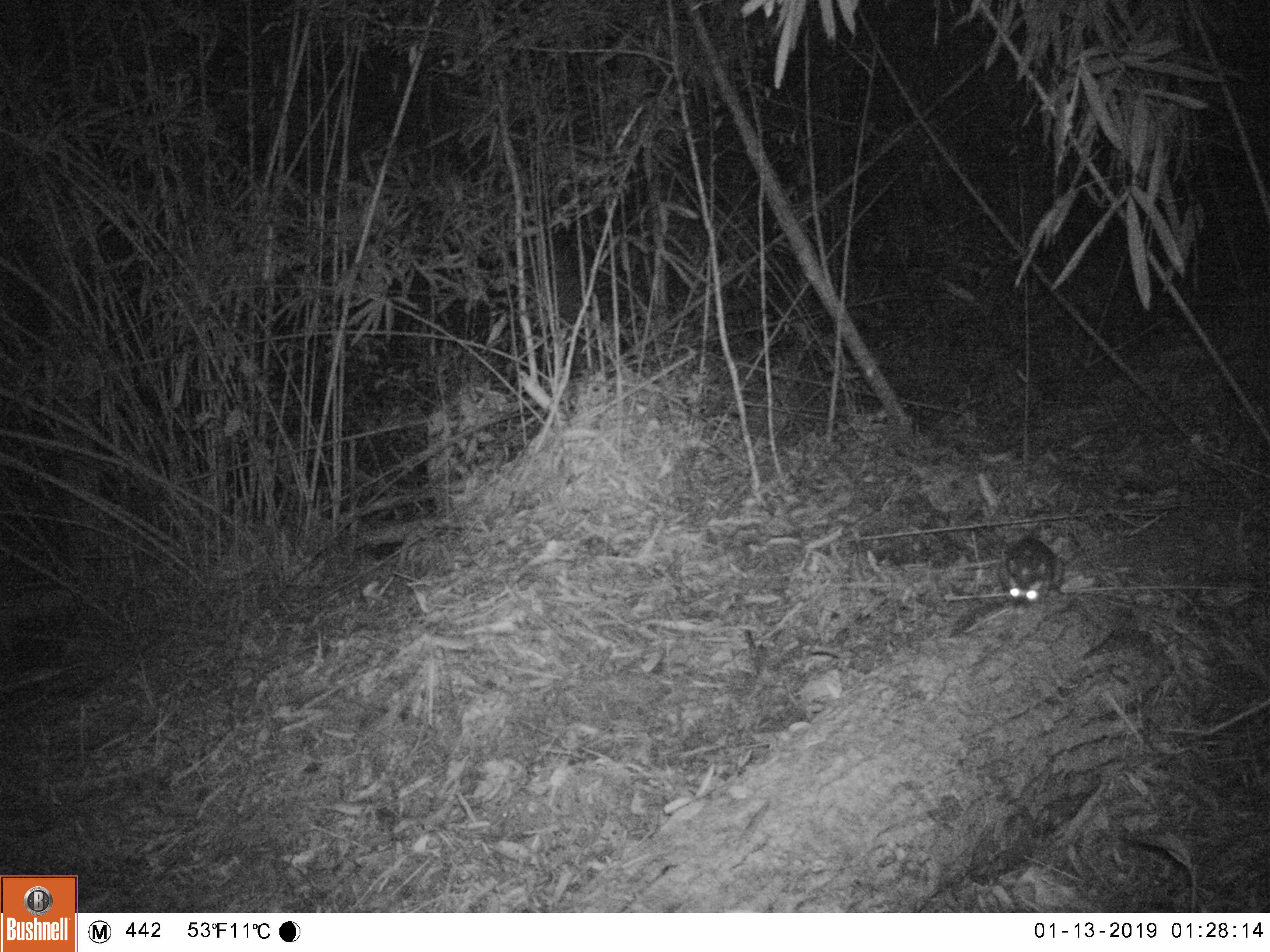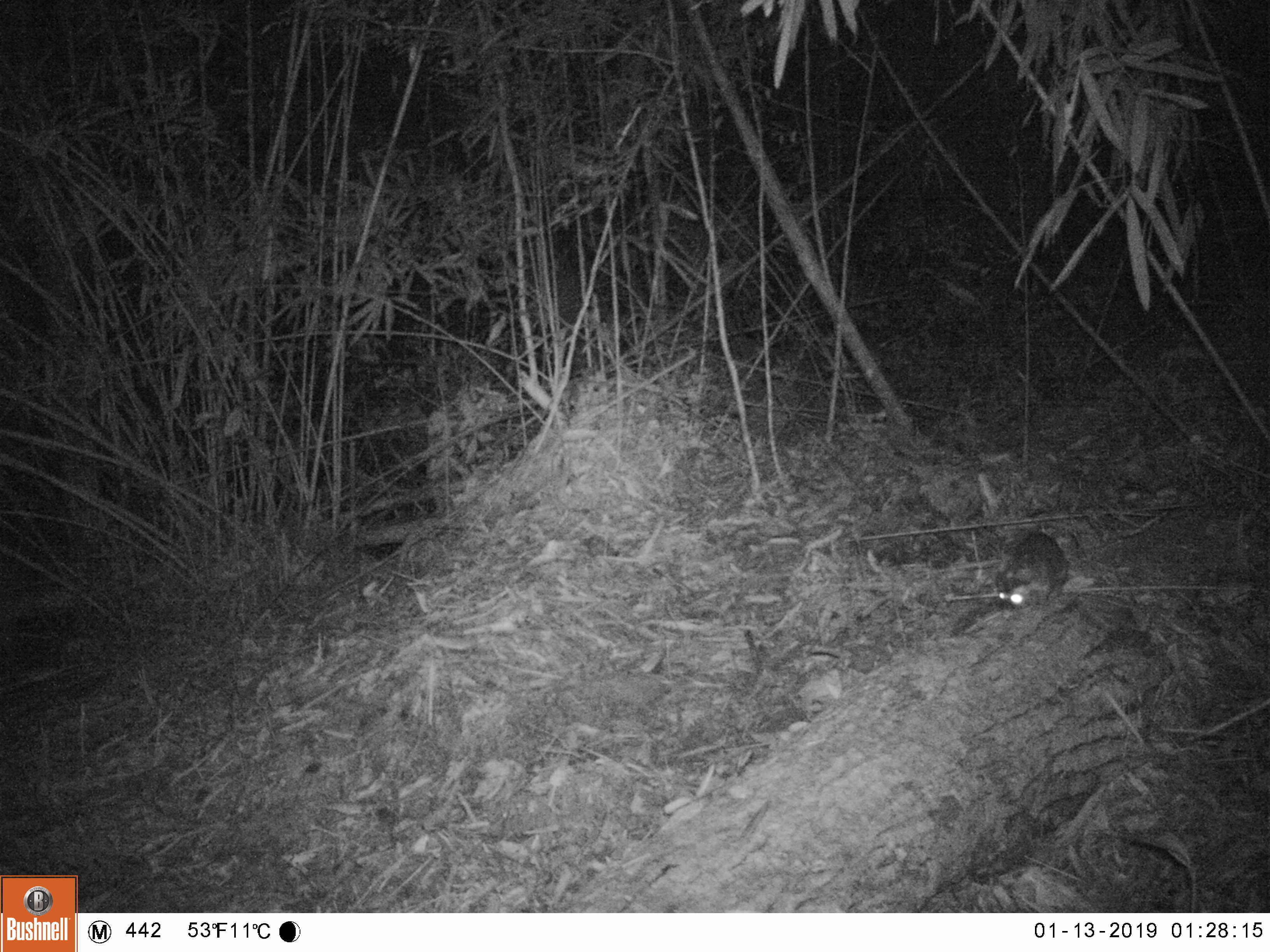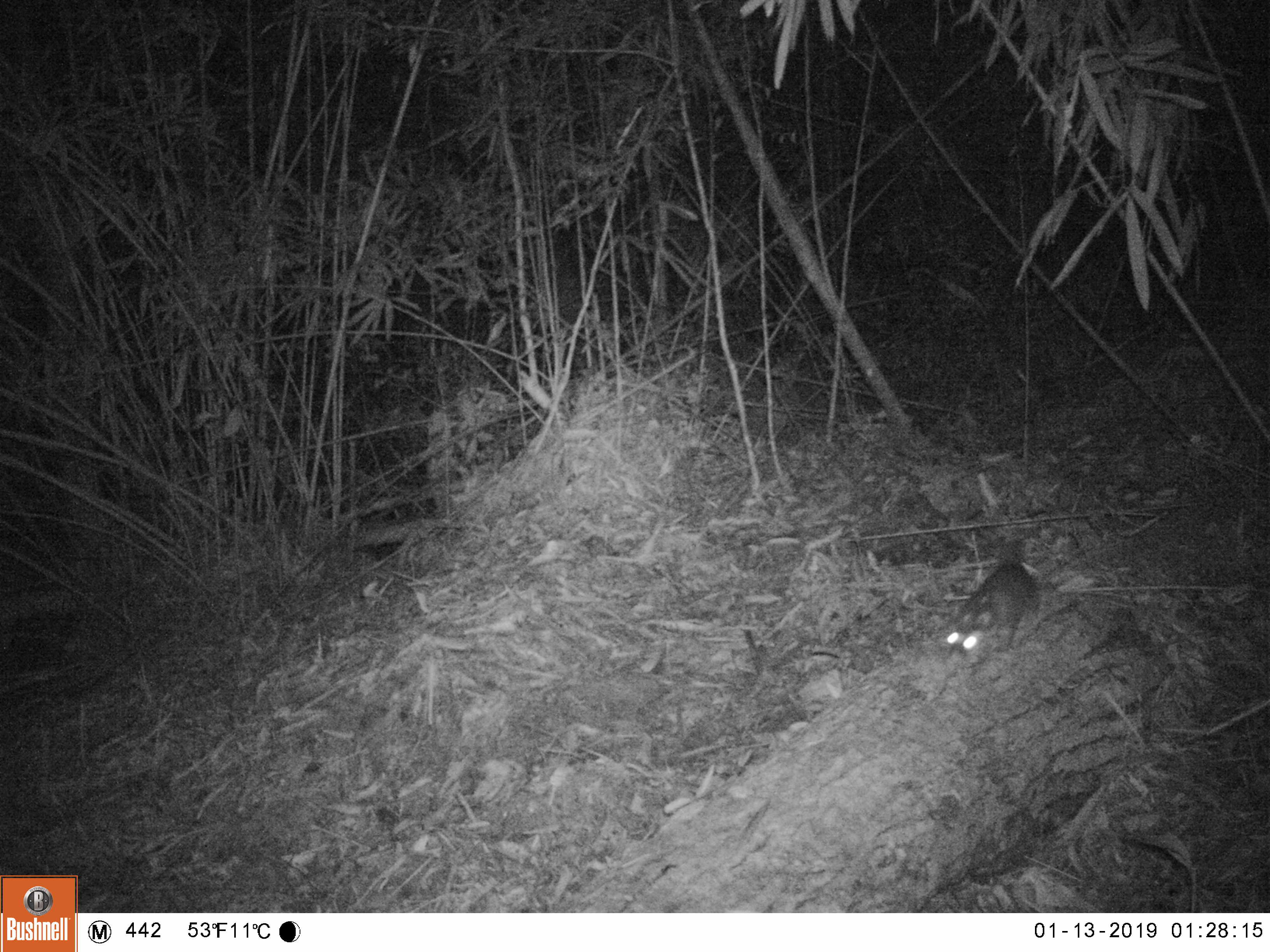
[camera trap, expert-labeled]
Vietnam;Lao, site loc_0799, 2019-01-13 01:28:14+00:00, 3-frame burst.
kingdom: Animalia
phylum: Chordata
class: Mammalia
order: Carnivora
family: Mustelidae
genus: Melogale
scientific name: Melogale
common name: ferret badger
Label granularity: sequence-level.